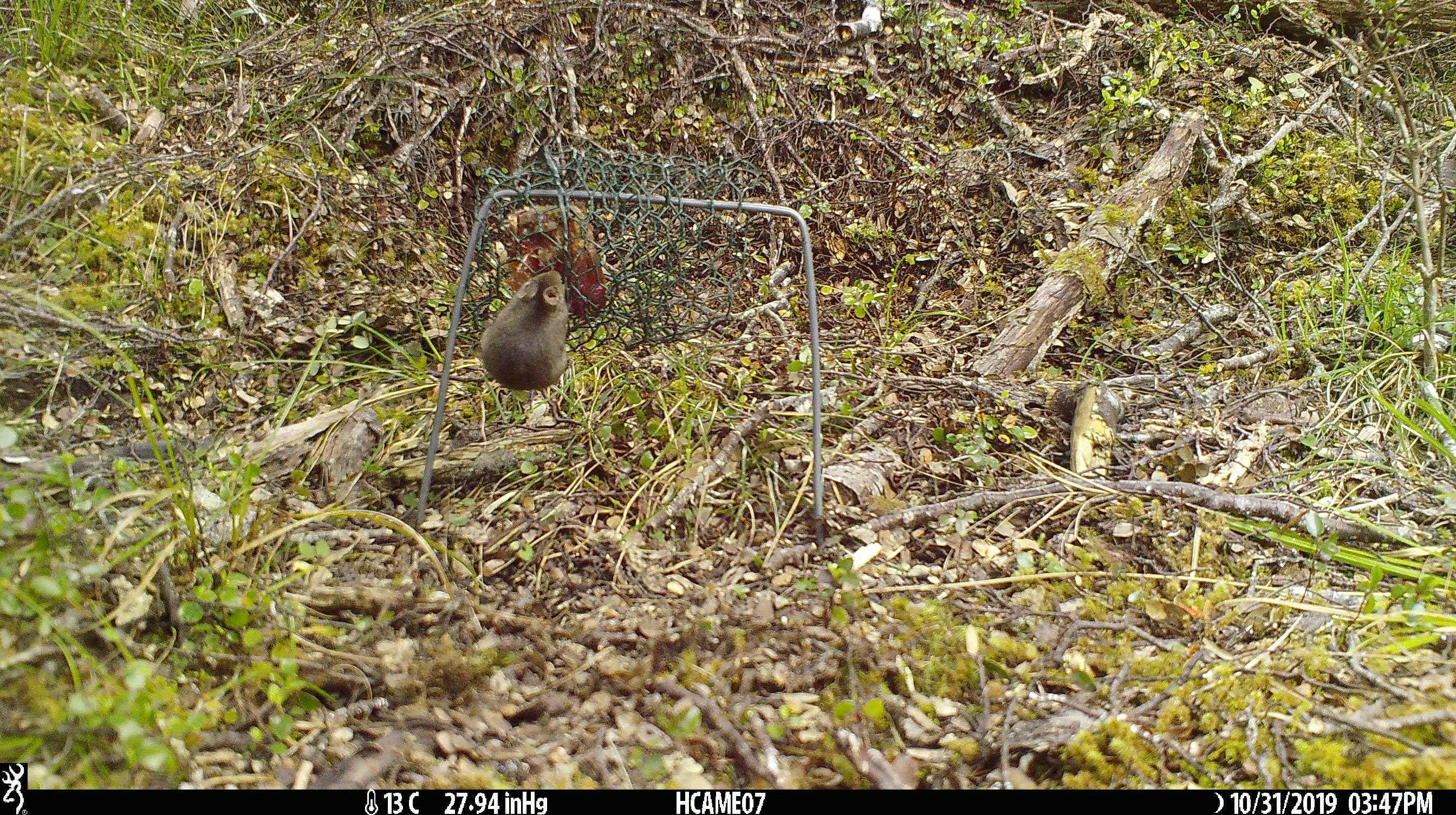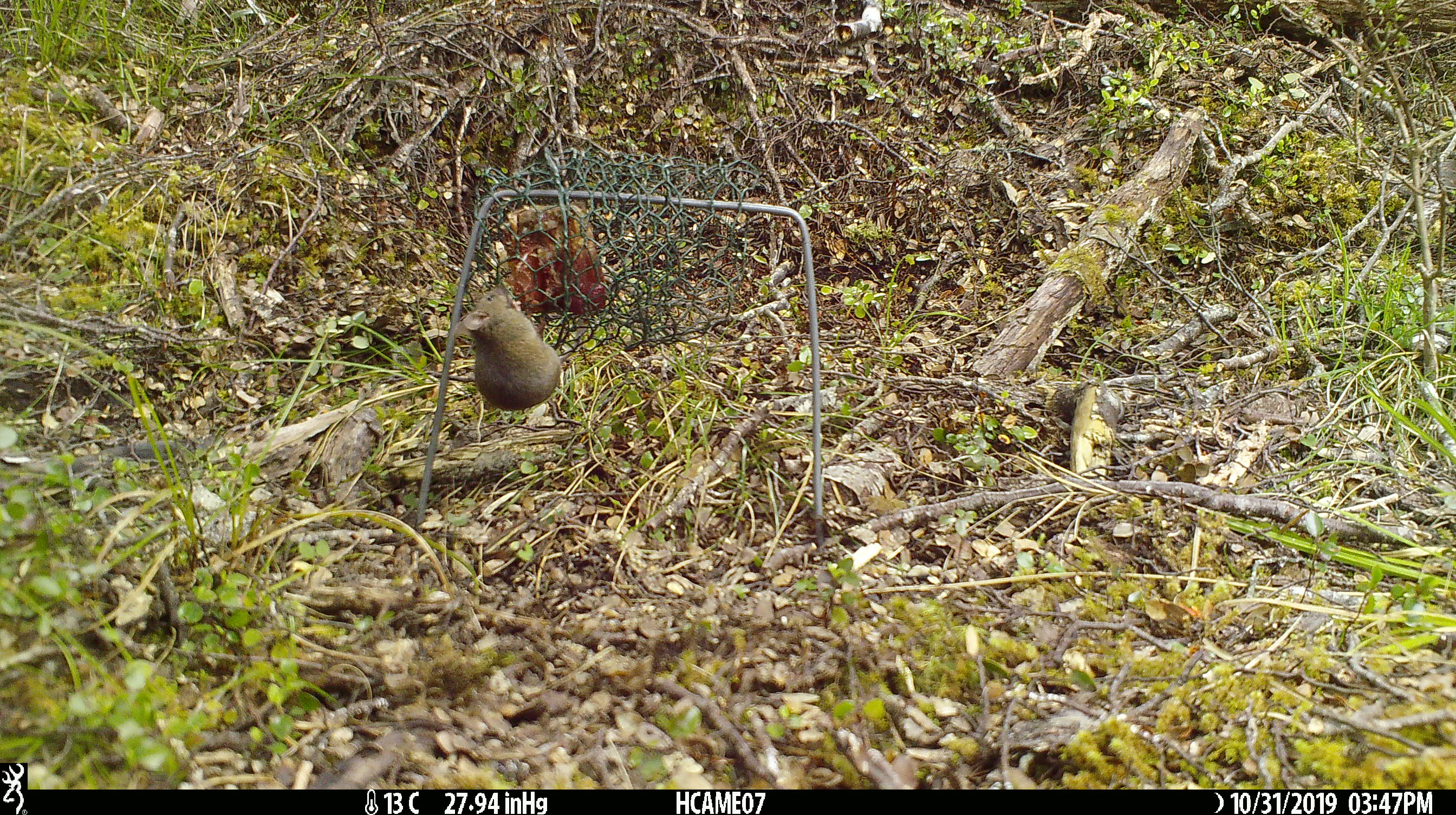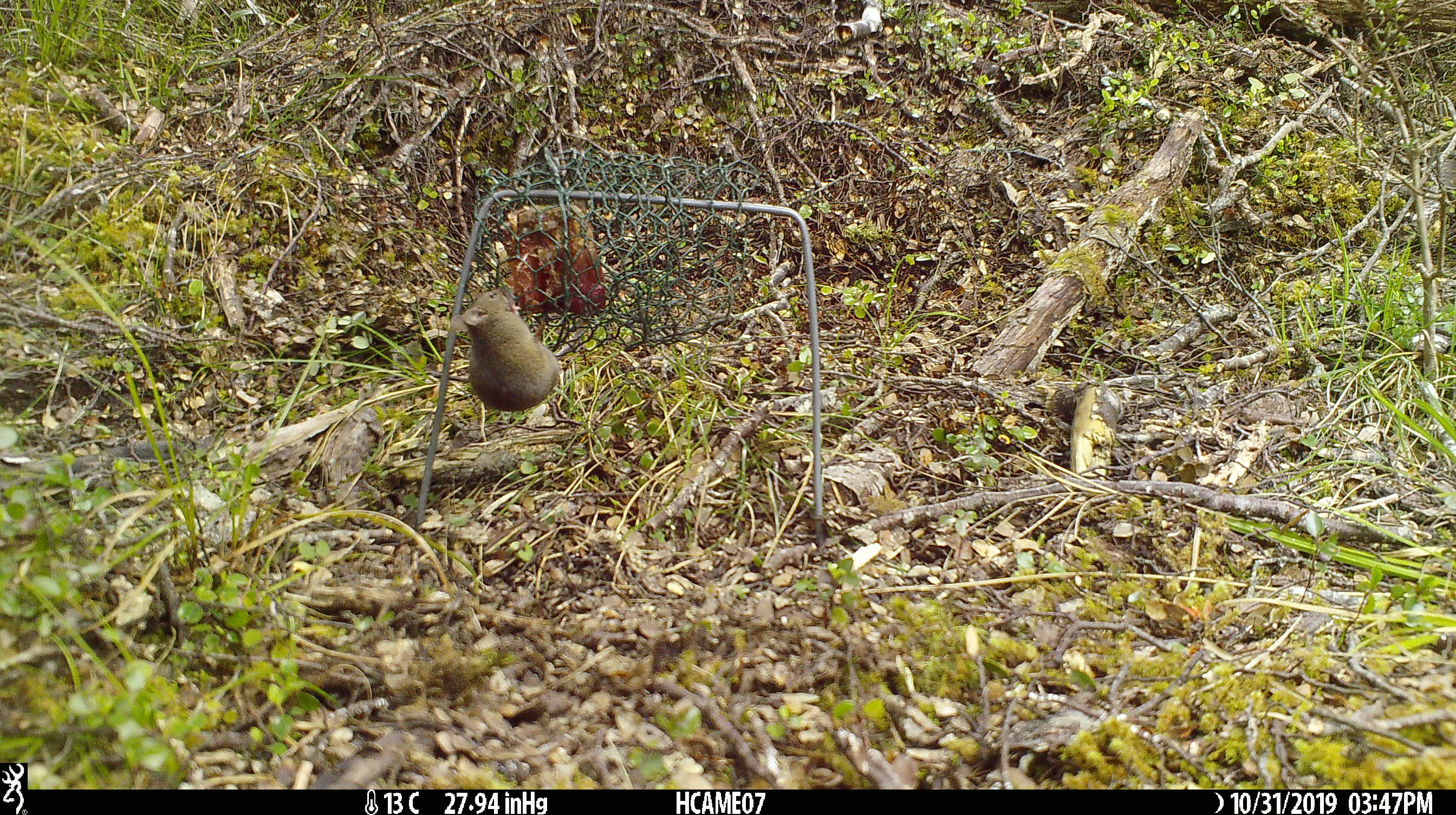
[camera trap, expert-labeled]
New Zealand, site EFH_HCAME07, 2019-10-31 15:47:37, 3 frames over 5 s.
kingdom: Animalia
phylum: Chordata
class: Mammalia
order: Rodentia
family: Muridae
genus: Mus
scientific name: Mus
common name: mouse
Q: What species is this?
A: Mouse (Mus).